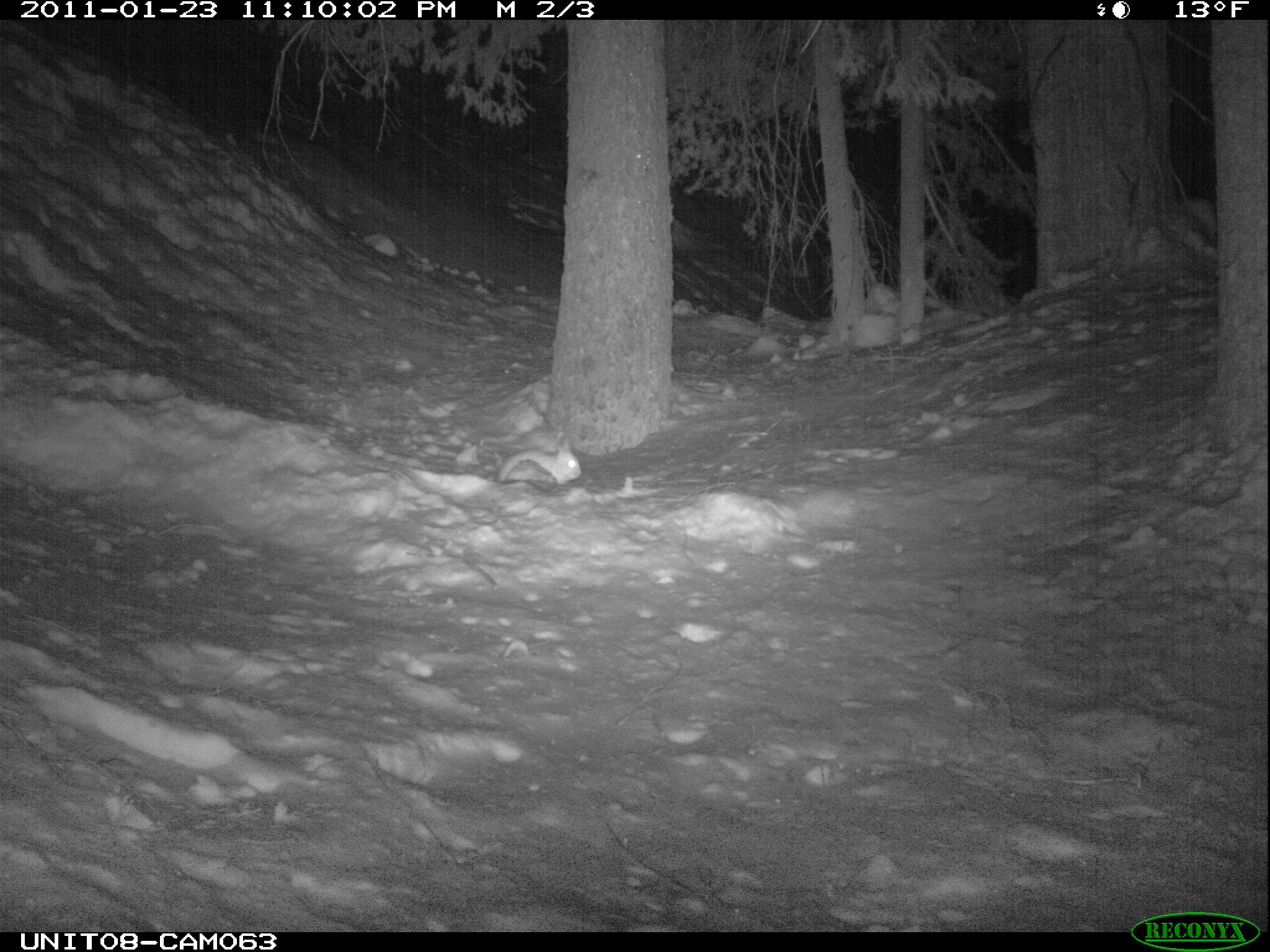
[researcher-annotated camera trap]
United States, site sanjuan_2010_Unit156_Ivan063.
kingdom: Animalia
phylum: Chordata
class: Mammalia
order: Lagomorpha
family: Leporidae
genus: Lepus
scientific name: Lepus americanus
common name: snowshoe hare